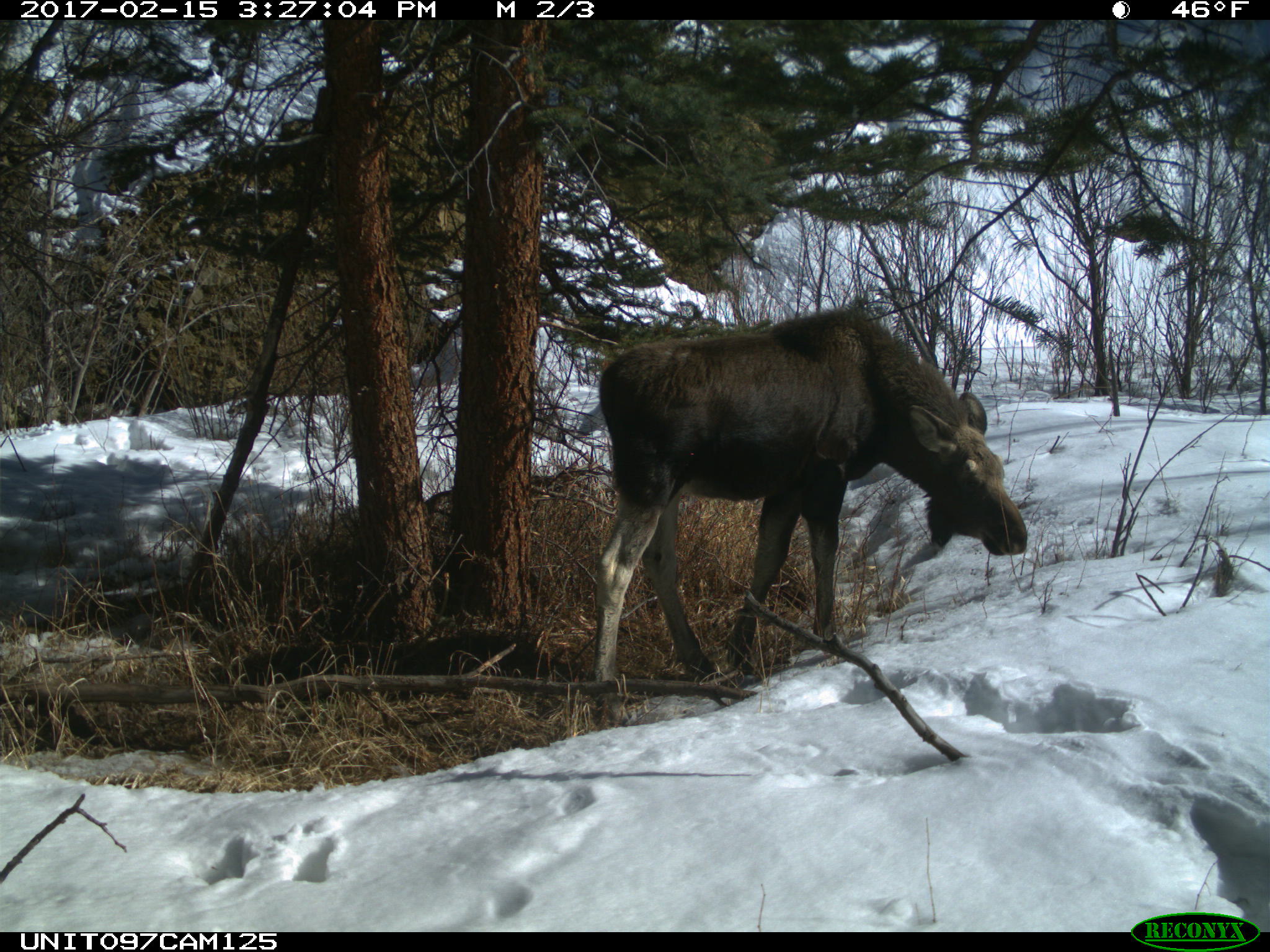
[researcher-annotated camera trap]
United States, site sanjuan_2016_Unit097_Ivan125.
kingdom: Animalia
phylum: Chordata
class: Mammalia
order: Artiodactyla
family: Cervidae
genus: Alces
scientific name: Alces alces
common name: moose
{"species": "Alces alces (moose)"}